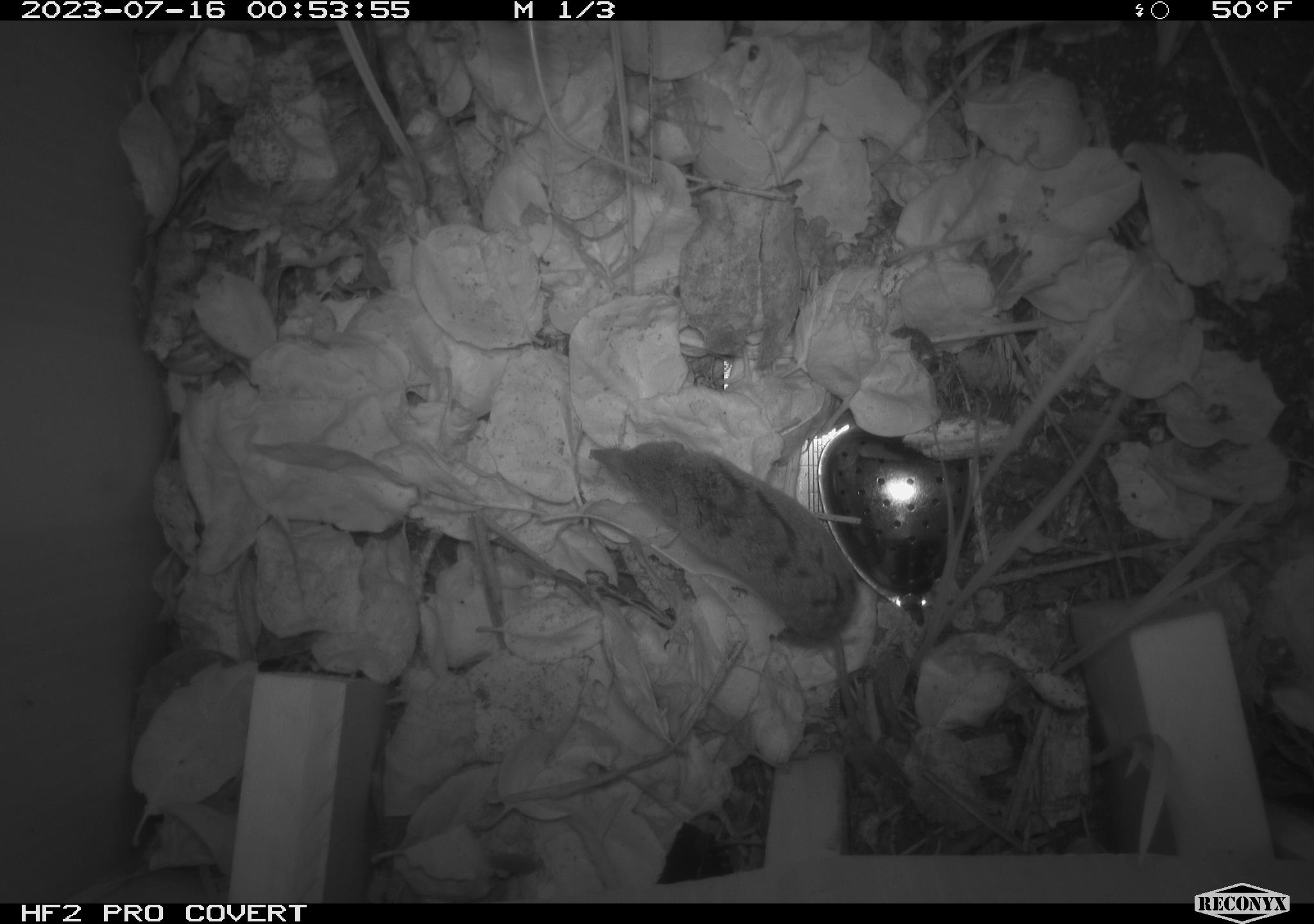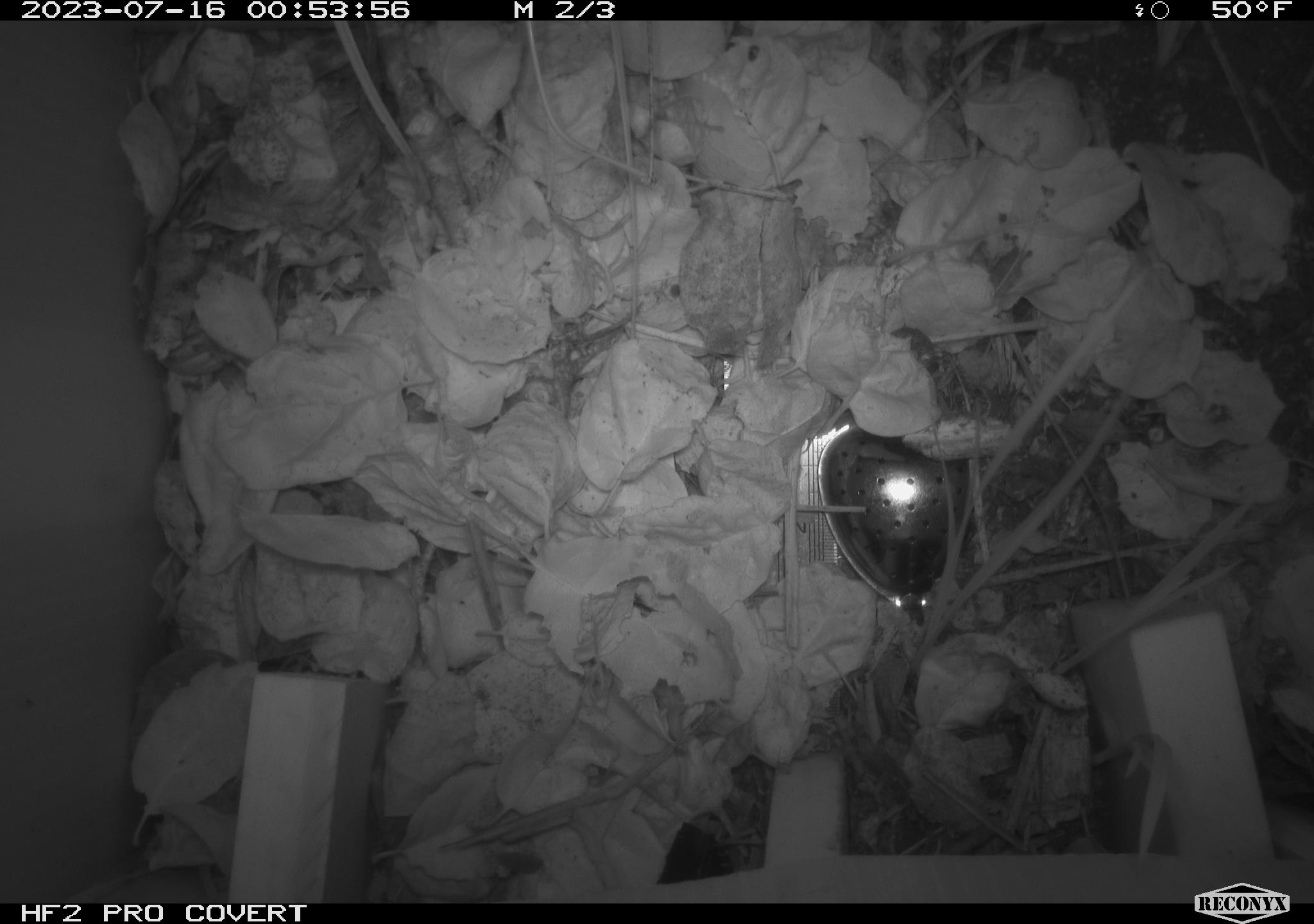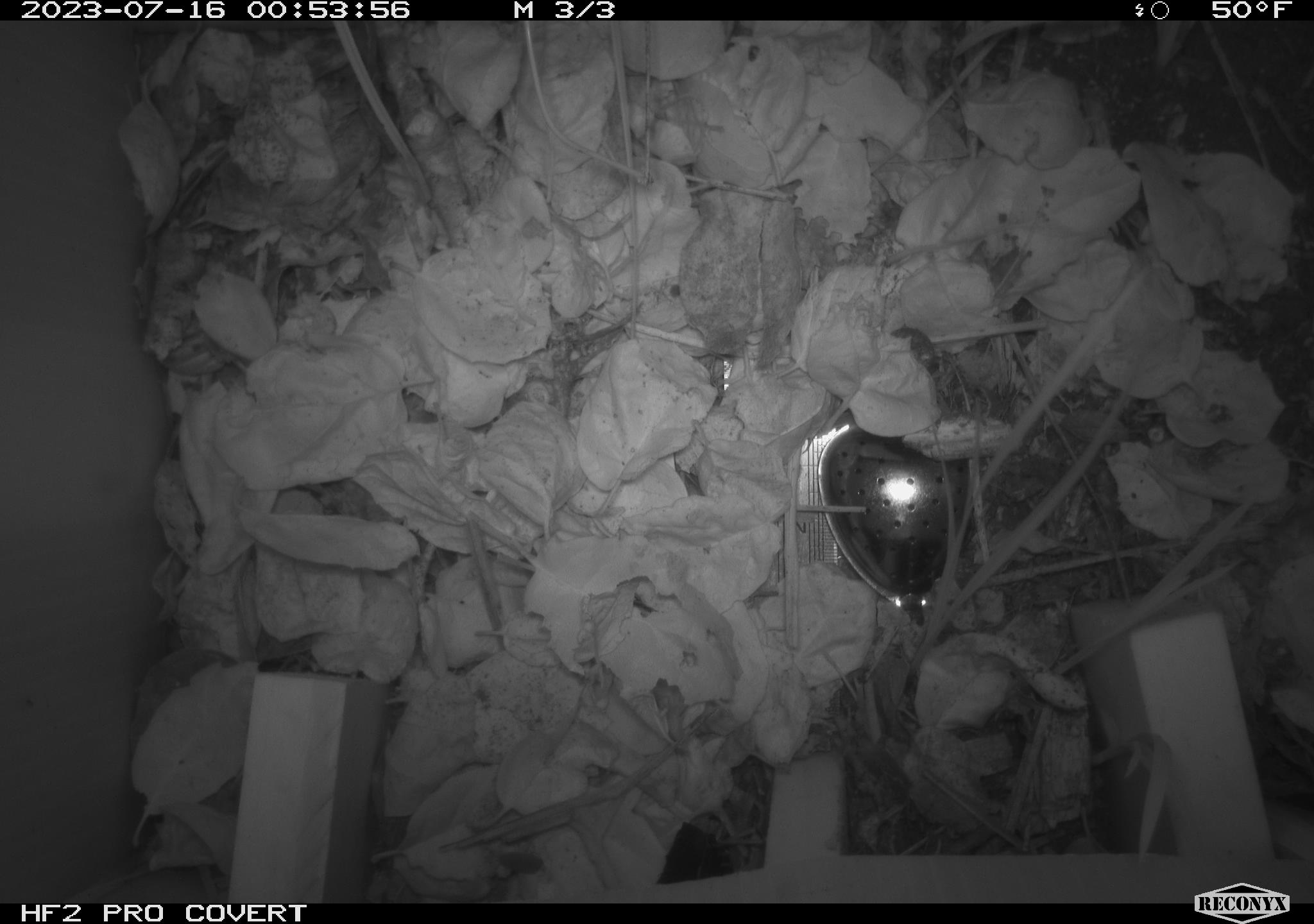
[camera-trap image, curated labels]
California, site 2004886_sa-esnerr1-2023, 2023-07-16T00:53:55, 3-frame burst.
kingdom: Animalia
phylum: Chordata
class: Mammalia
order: Eulipotyphla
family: Soricidae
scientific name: Soricidae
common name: shrews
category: soricidae family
Soricidae family (shrews) (Soricidae).